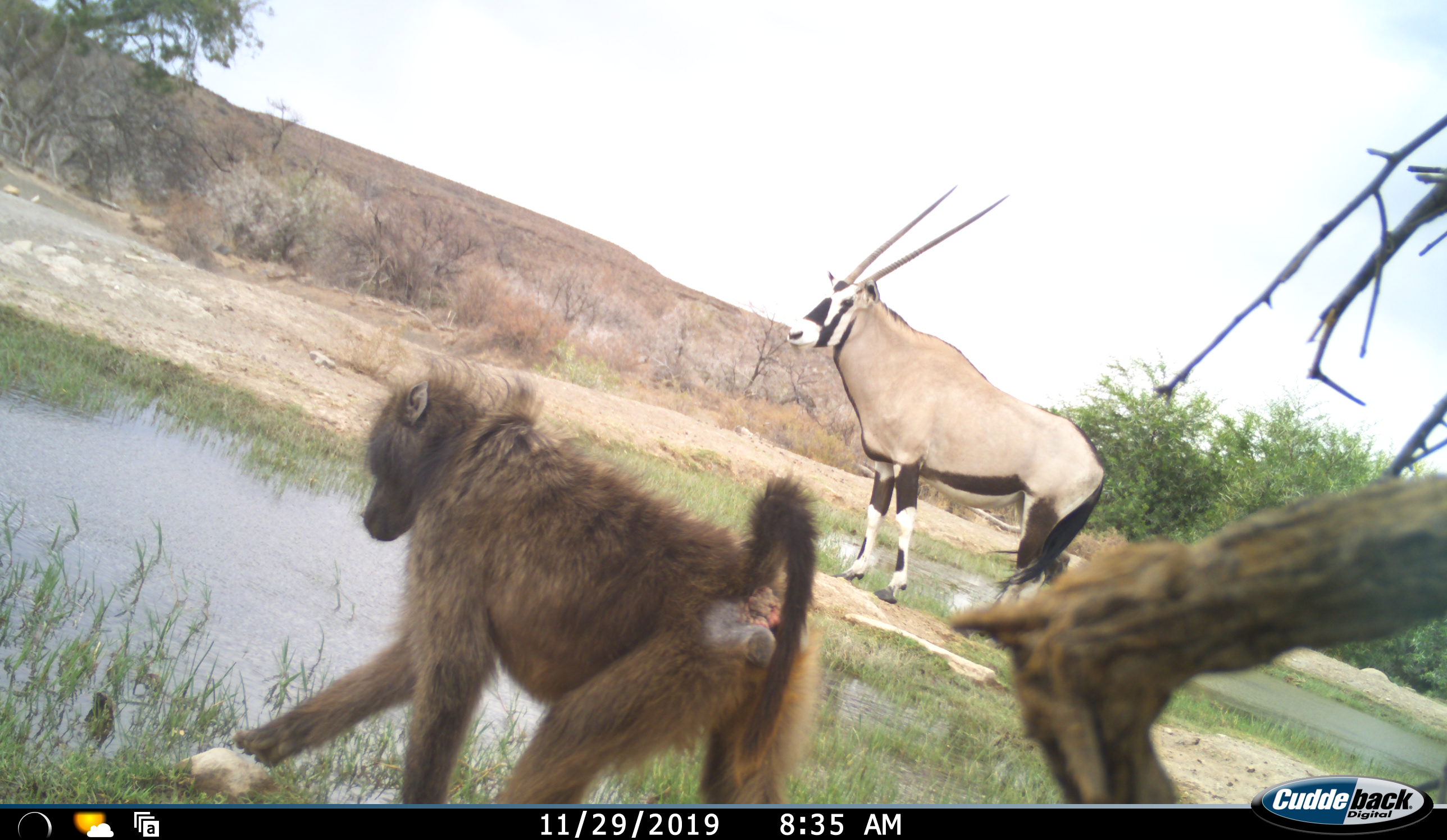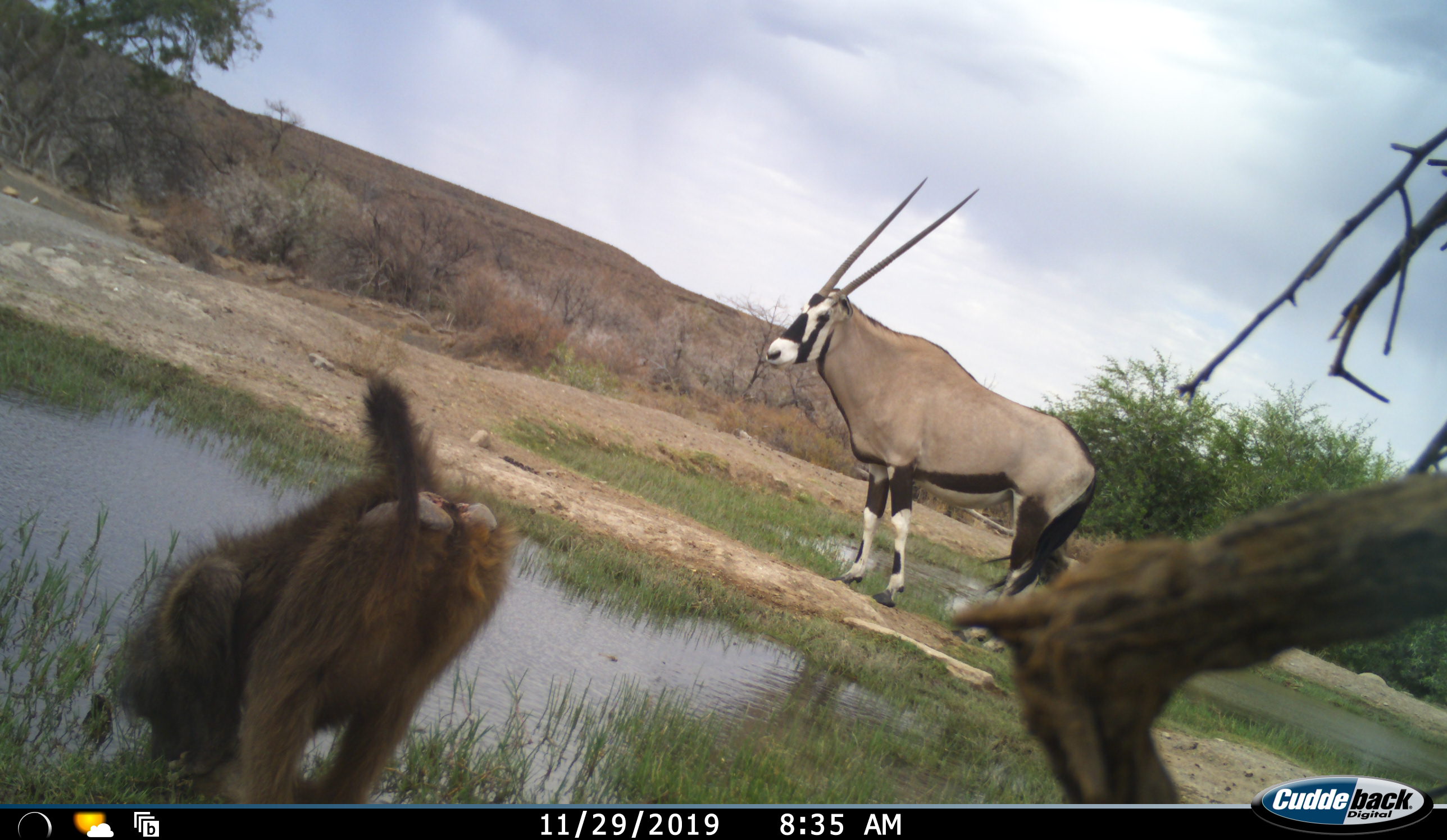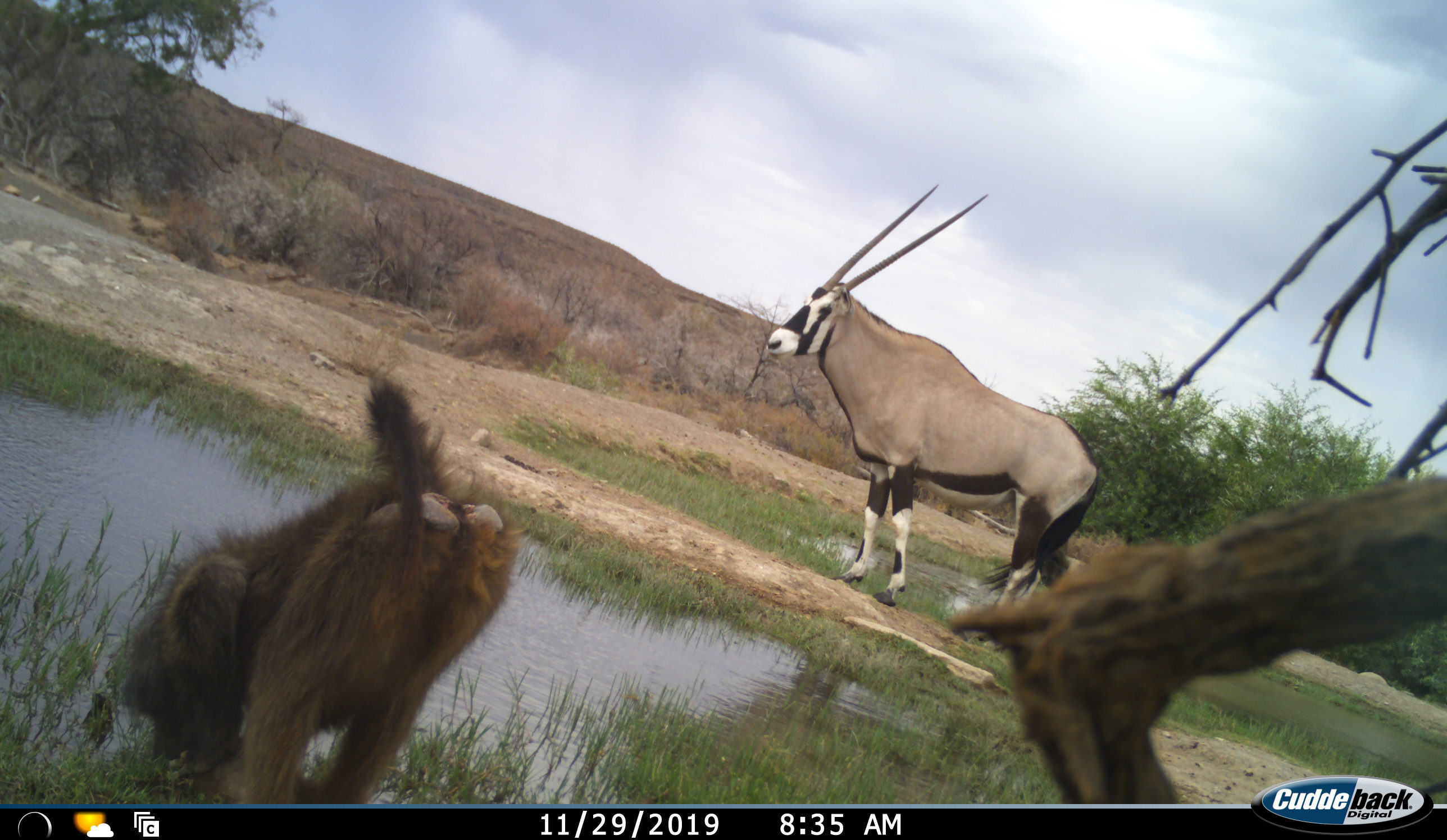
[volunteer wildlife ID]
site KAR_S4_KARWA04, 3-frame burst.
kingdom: Animalia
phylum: Chordata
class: Mammalia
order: Primates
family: Cercopithecidae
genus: Papio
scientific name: Papio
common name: baboon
Baboon (Papio), count 1. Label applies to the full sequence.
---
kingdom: Animalia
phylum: Chordata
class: Mammalia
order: Artiodactyla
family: Bovidae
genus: Oryx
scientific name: Oryx gazella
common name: gemsbok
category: oryx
Oryx (gemsbok) (Oryx gazella), count 1. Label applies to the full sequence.